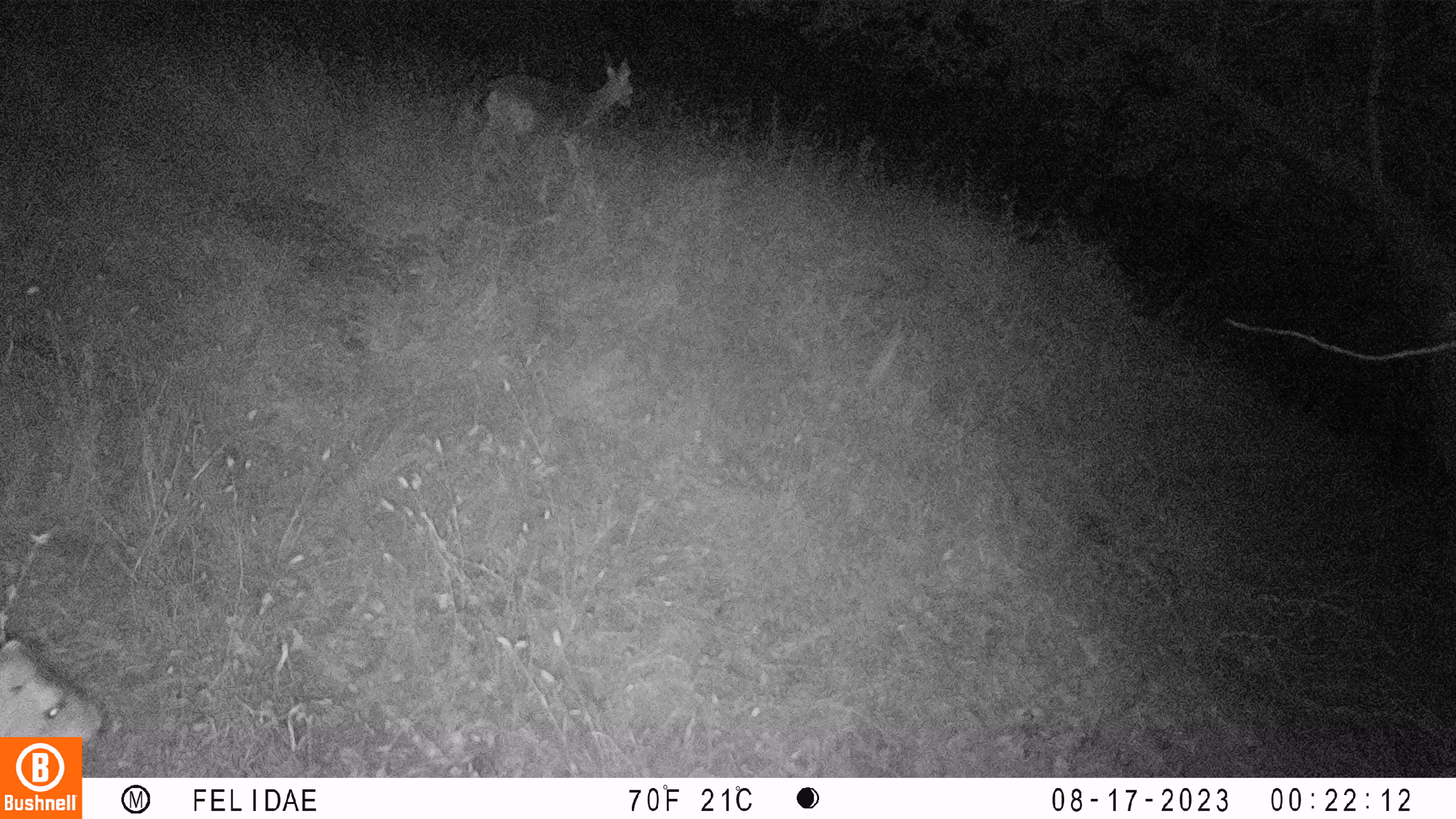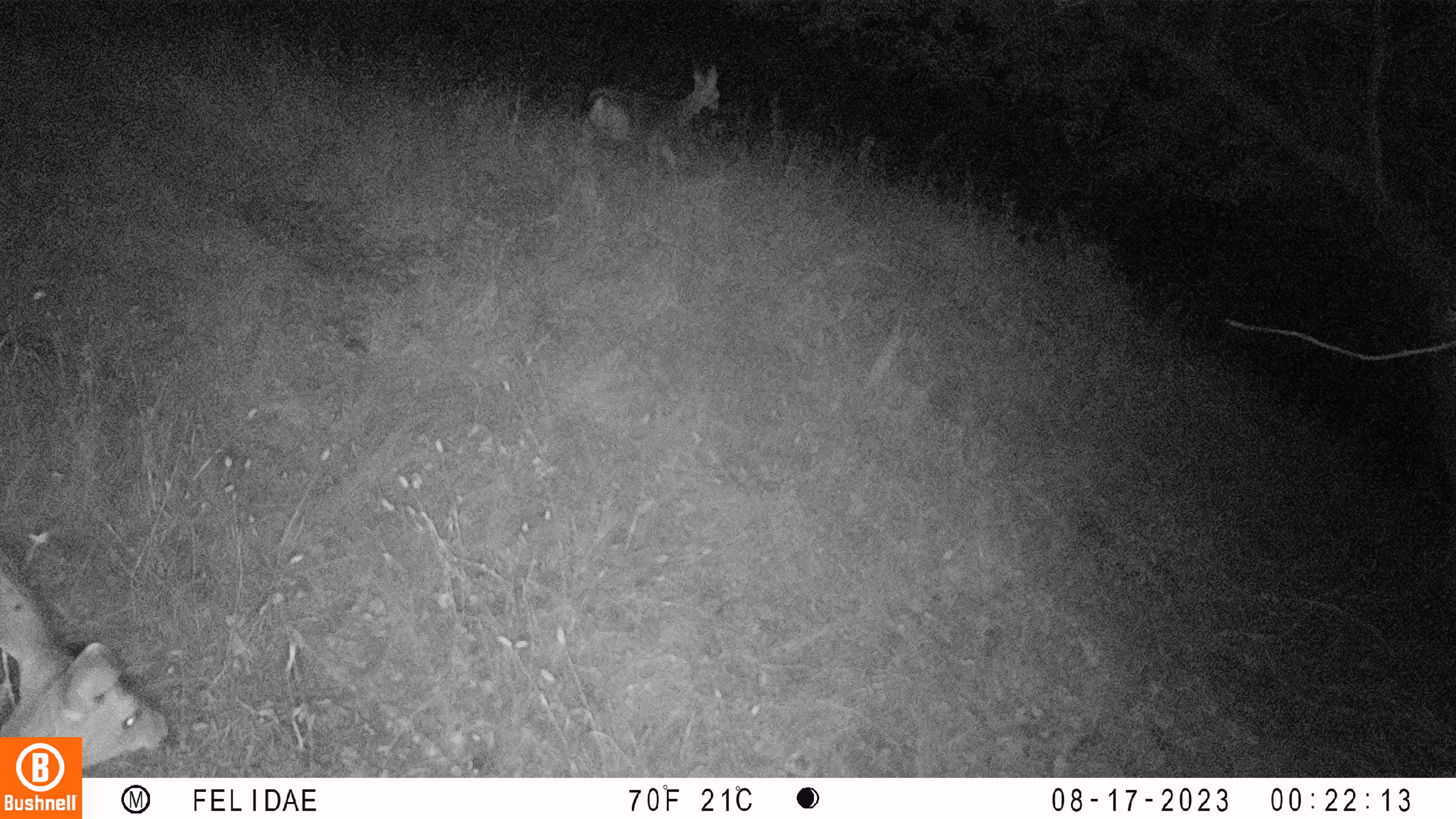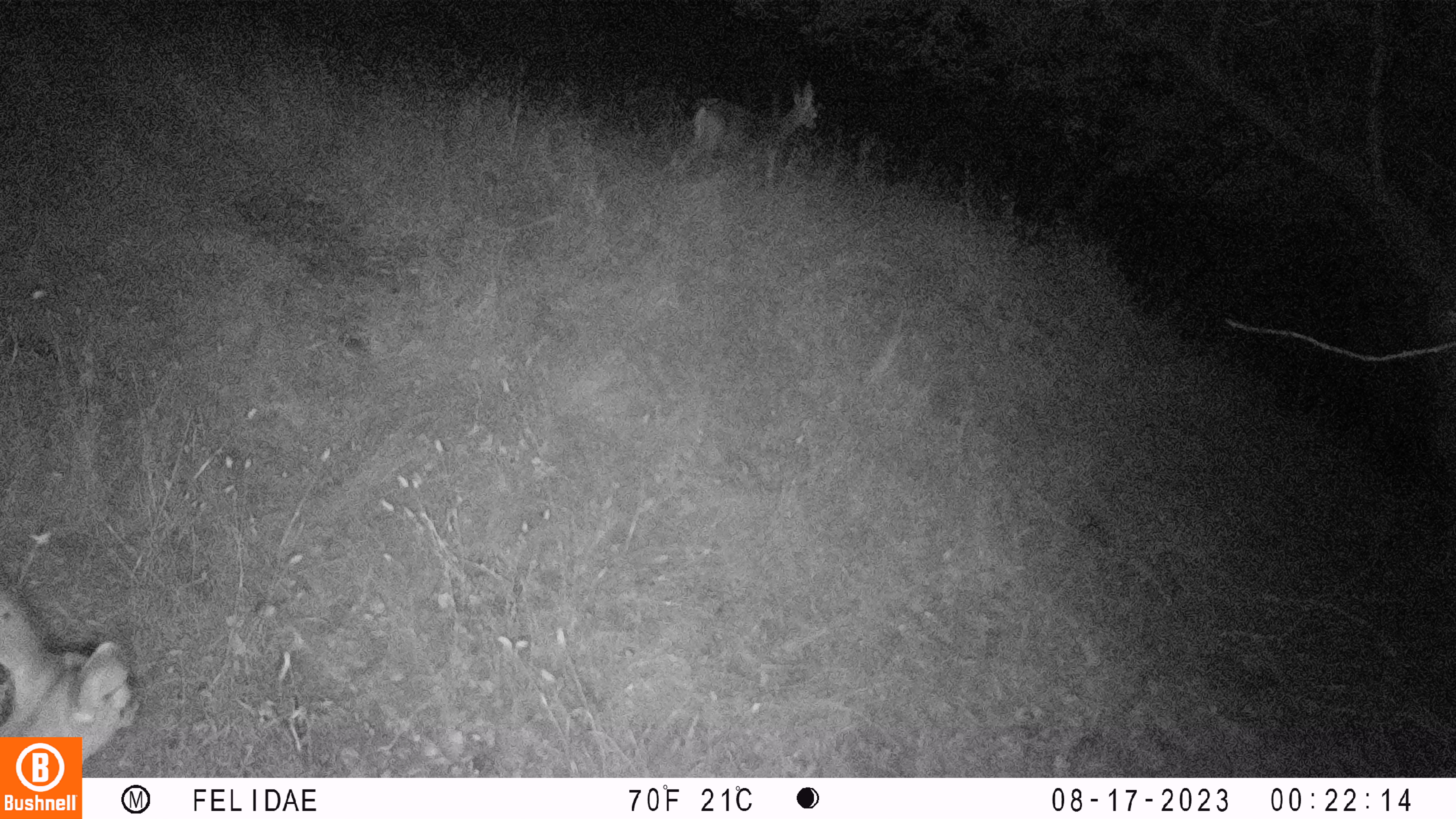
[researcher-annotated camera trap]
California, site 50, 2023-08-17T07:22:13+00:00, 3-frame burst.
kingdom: Animalia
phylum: Chordata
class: Mammalia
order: Artiodactyla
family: Cervidae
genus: Odocoileus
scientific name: Odocoileus hemionus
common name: mule deer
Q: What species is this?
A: Mule deer (Odocoileus hemionus).